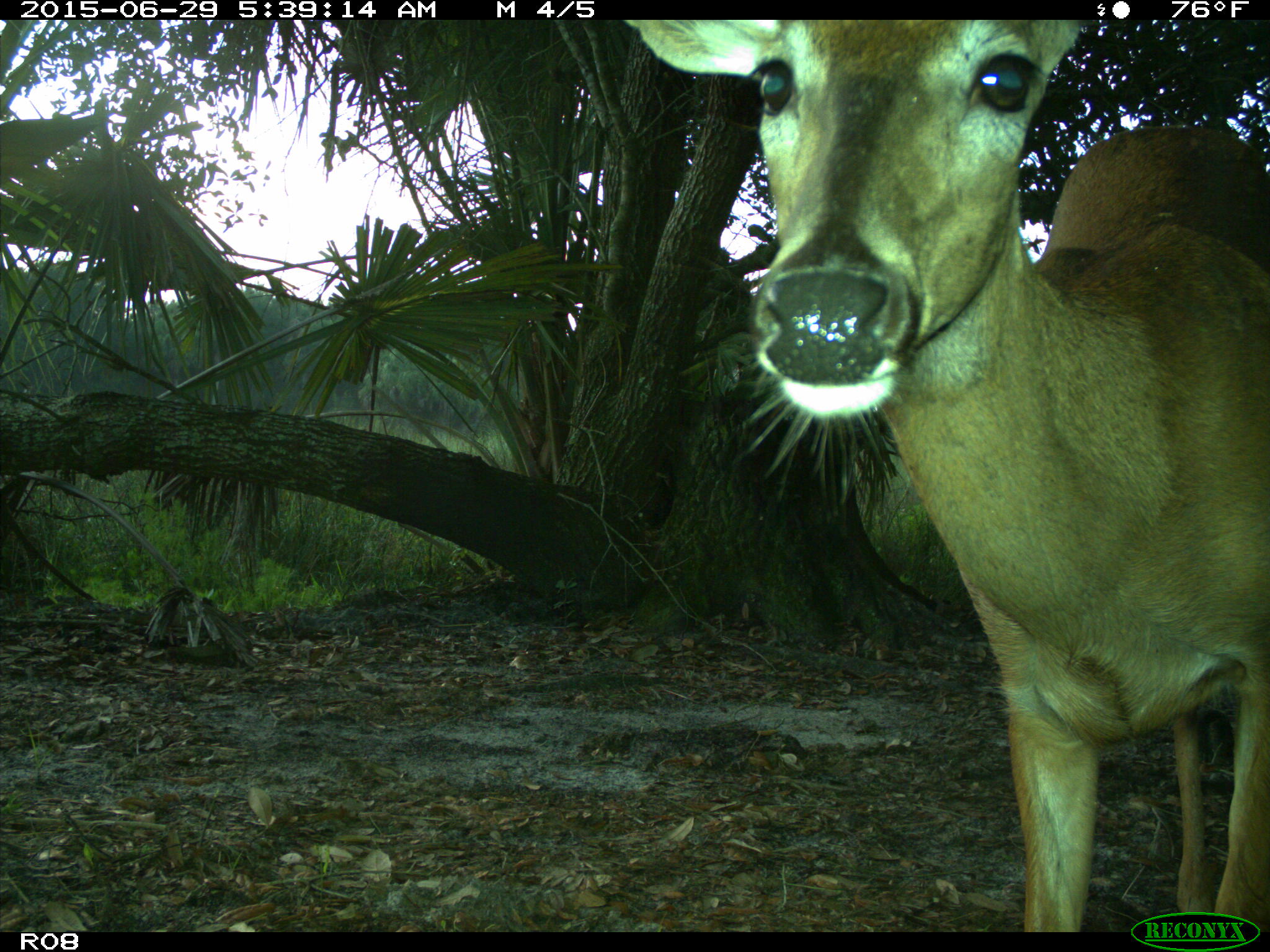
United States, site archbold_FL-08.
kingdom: Animalia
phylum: Chordata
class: Mammalia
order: Artiodactyla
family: Cervidae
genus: Odocoileus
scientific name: Odocoileus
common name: deer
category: unidentified deer